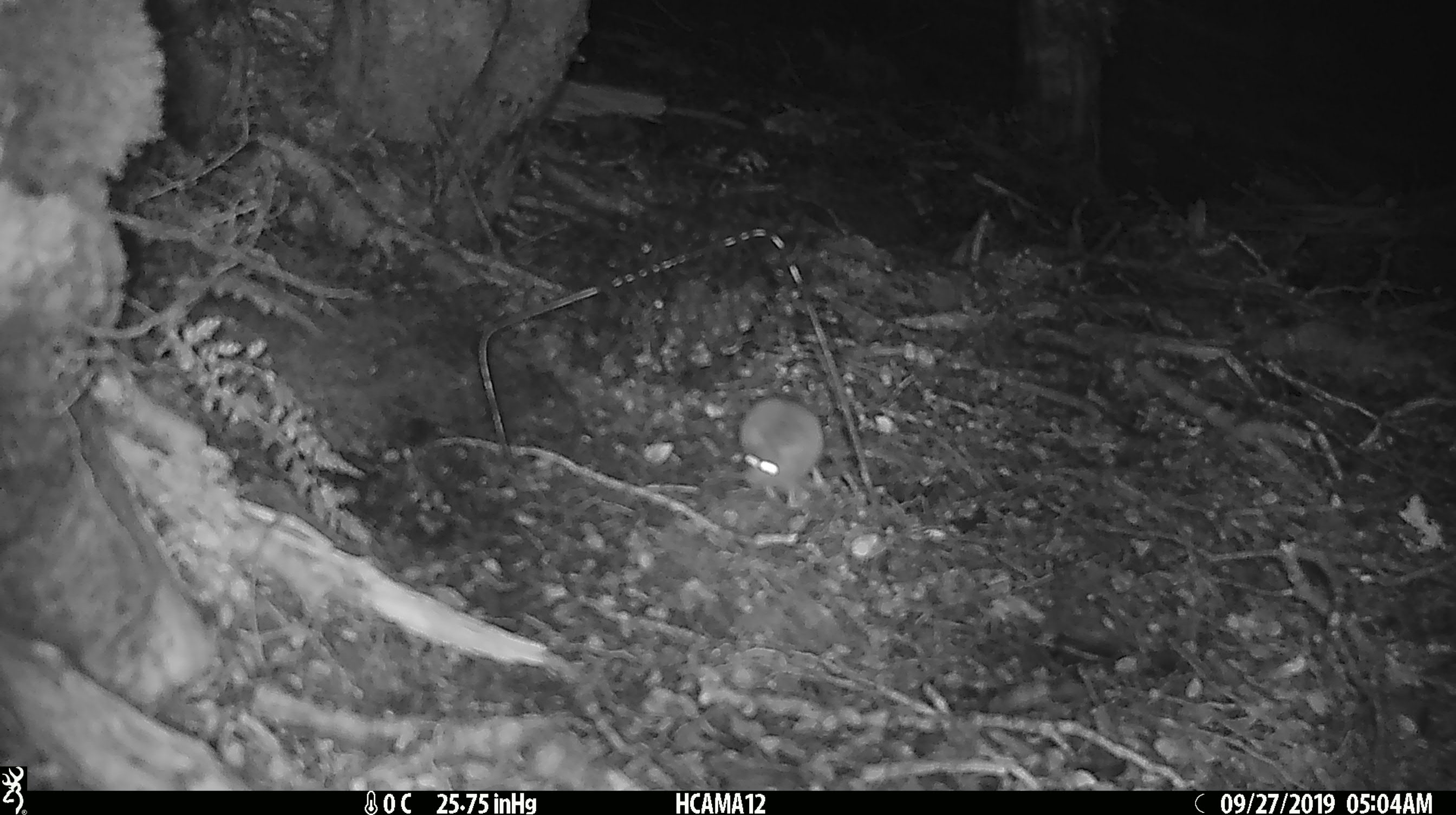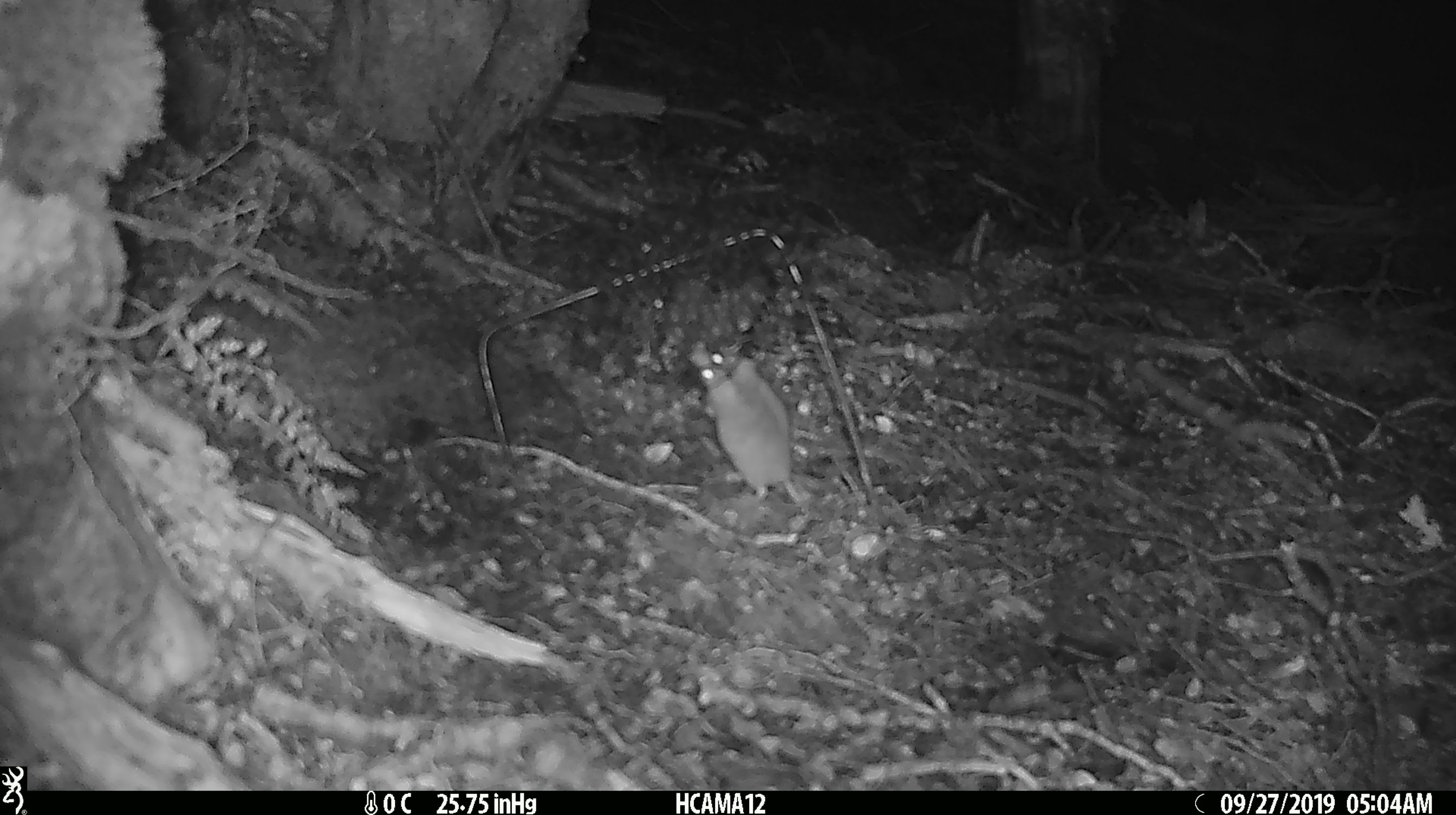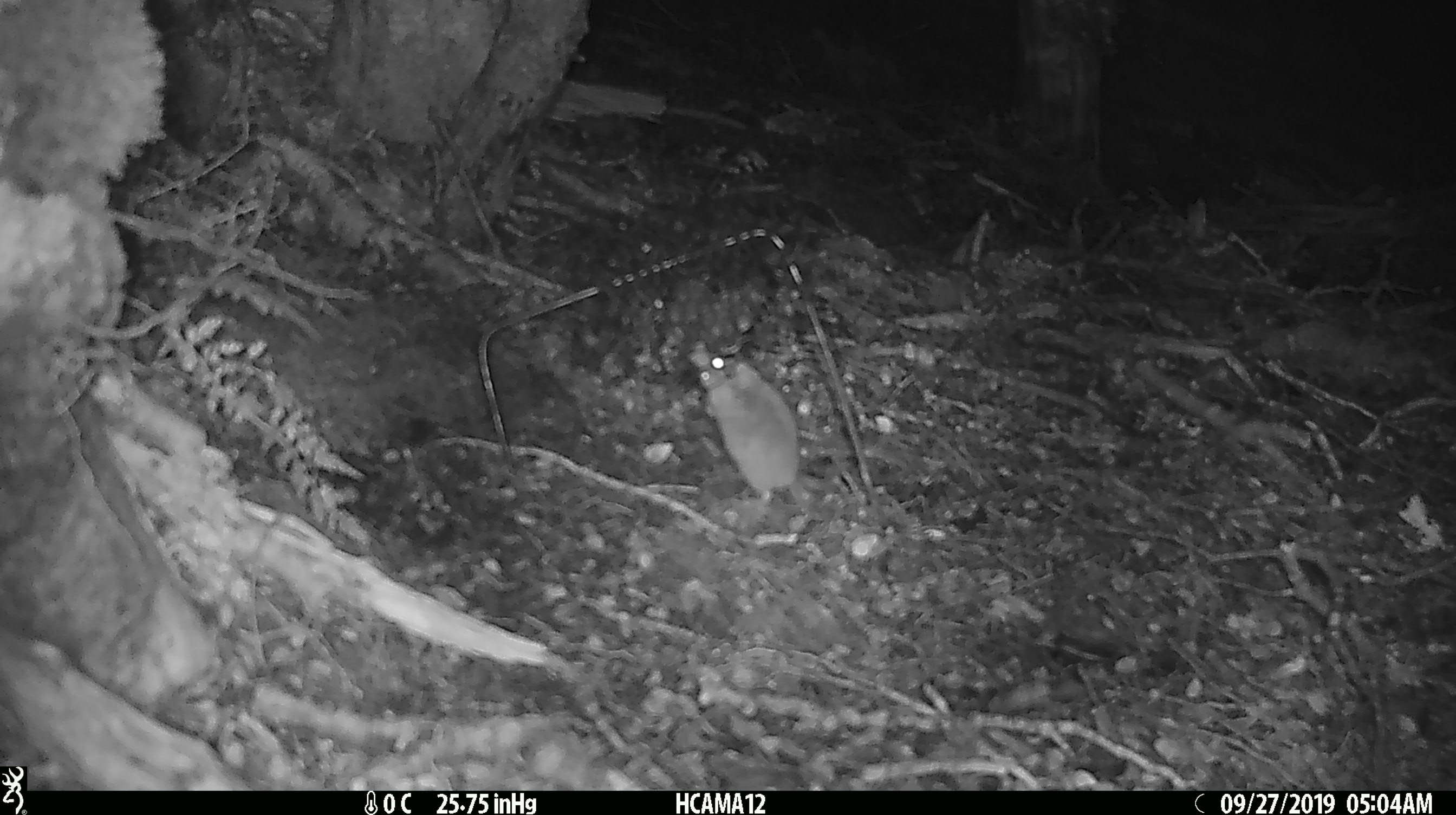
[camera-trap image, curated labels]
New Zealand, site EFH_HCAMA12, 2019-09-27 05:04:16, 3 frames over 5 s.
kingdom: Animalia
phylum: Chordata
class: Mammalia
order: Rodentia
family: Muridae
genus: Mus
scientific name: Mus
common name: mouse